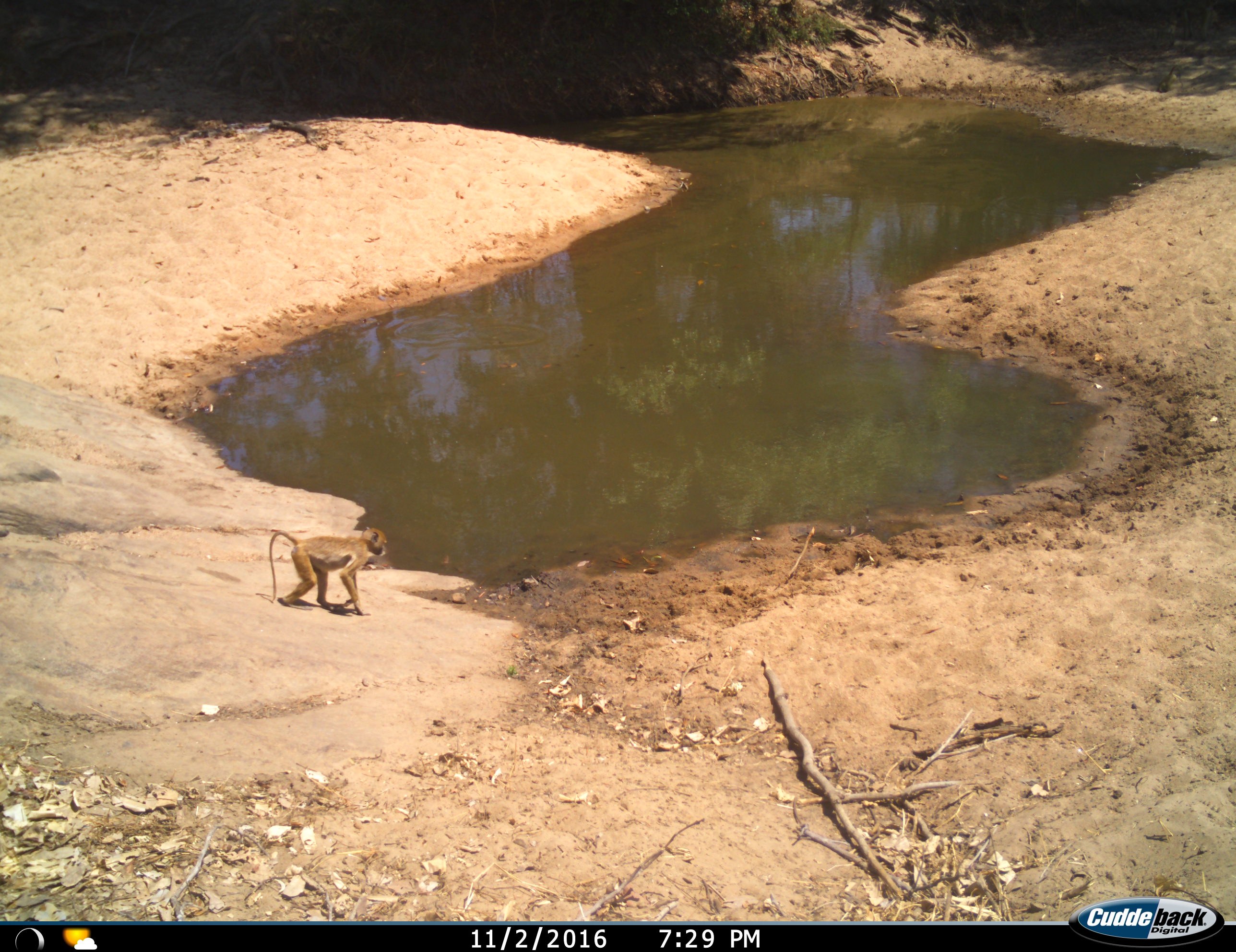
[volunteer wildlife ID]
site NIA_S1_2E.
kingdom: Animalia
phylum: Chordata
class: Mammalia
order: Primates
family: Cercopithecidae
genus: Papio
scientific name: Papio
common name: baboon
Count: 1.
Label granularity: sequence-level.